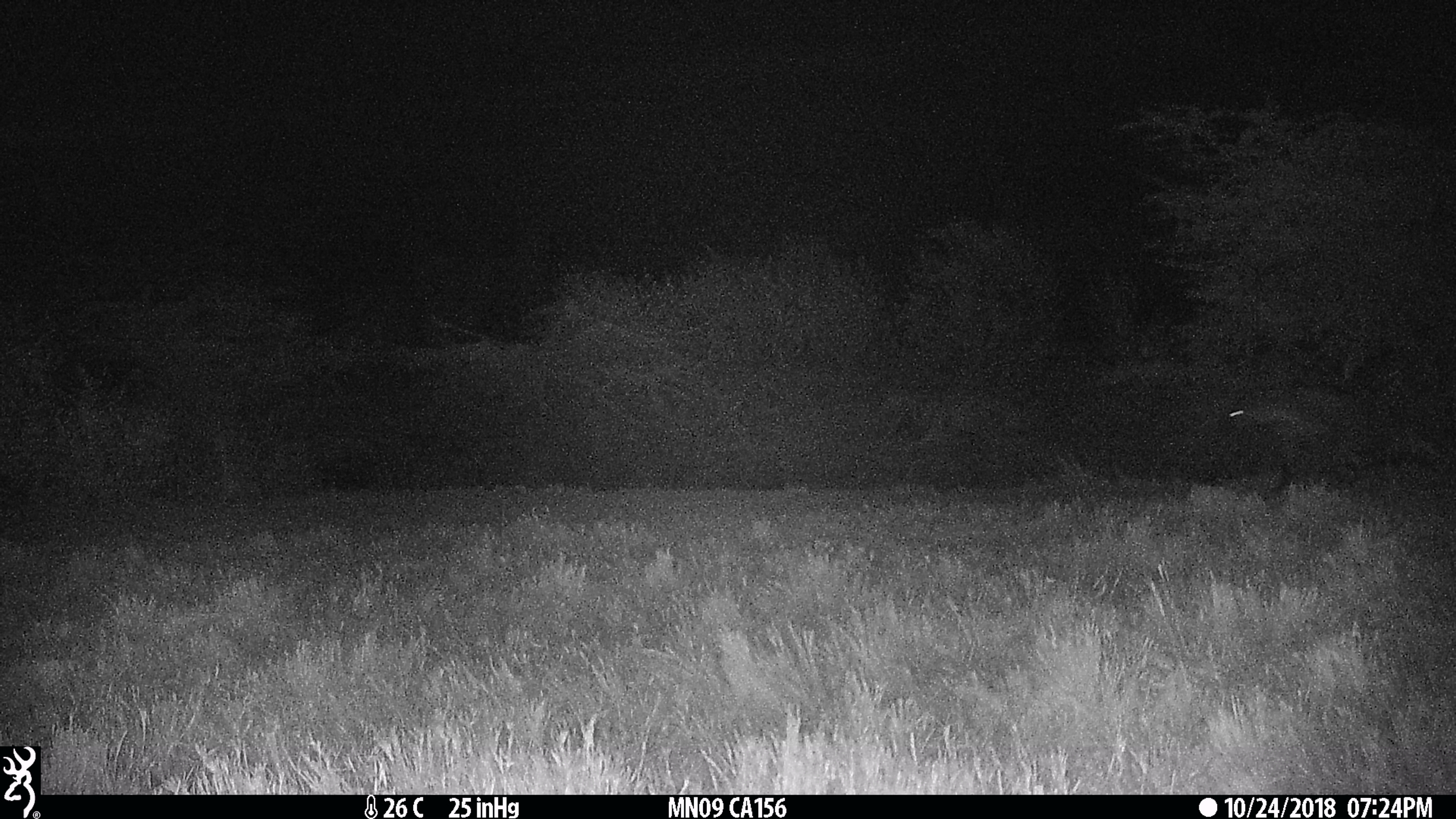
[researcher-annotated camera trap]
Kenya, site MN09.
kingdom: Animalia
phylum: Chordata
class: Mammalia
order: Carnivora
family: Hyaenidae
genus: Crocuta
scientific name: Crocuta crocuta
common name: spotted hyena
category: hyena spotted